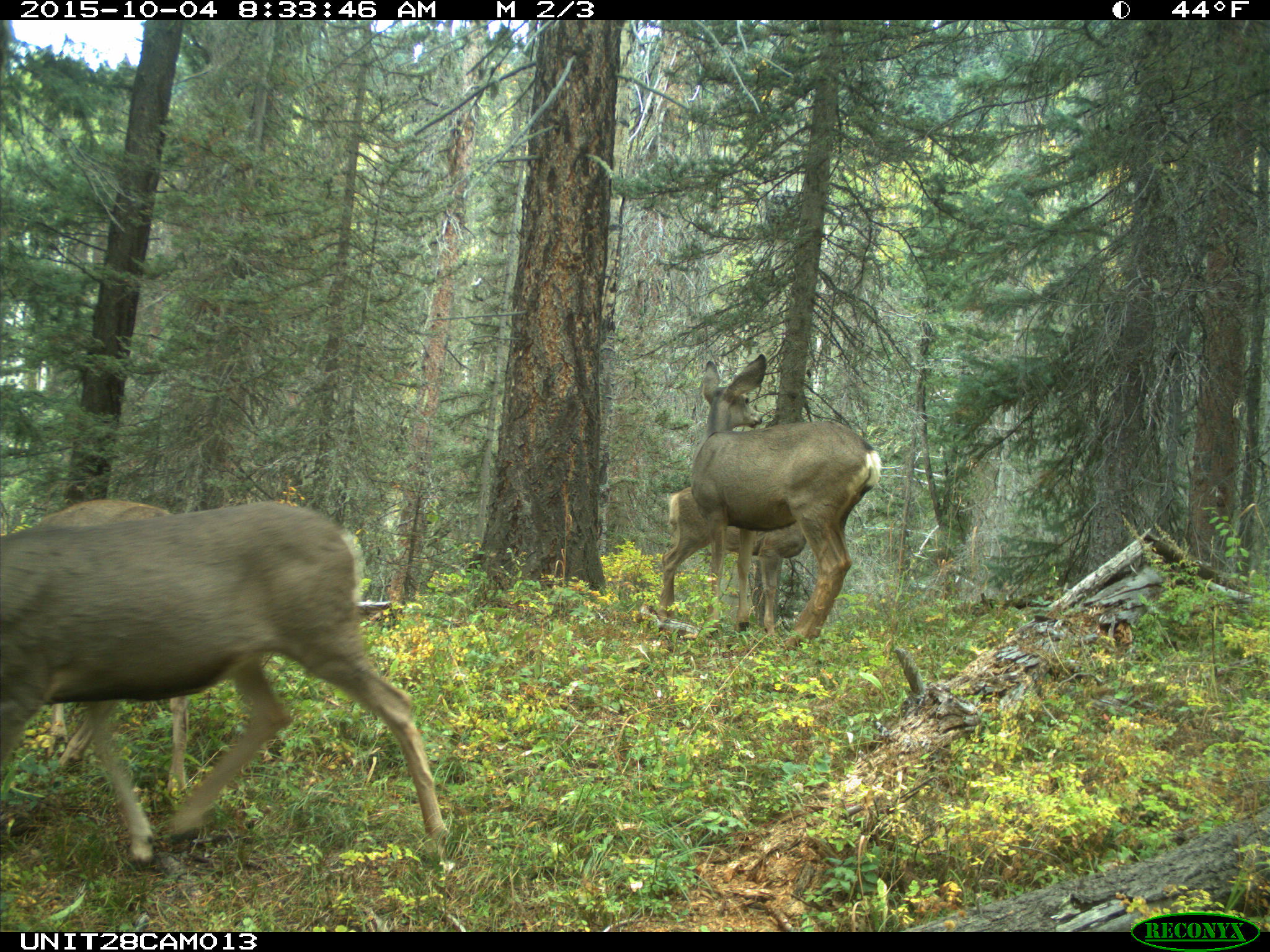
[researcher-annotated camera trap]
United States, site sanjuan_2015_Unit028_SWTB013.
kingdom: Animalia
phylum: Chordata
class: Mammalia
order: Artiodactyla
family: Cervidae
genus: Odocoileus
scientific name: Odocoileus hemionus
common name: mule deer